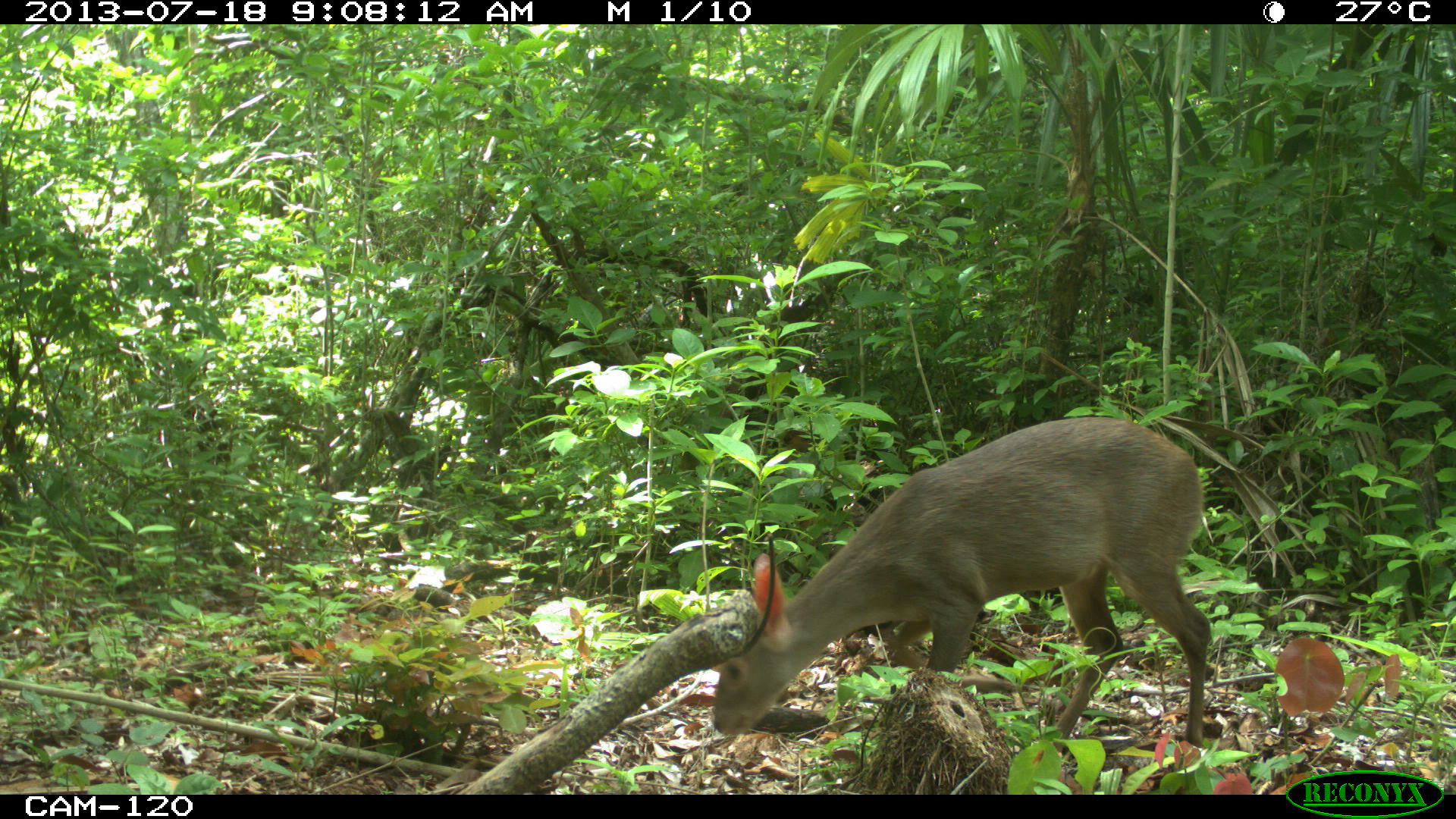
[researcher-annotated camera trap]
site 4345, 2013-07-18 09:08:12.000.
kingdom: Animalia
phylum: Chordata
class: Mammalia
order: Artiodactyla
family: Cervidae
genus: Odocoileus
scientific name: Odocoileus virginianus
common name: white-tailed deer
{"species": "Odocoileus virginianus (white-tailed deer)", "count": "1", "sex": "female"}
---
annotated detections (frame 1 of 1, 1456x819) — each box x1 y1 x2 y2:
odocoileus virginianus: 711 415 1209 747